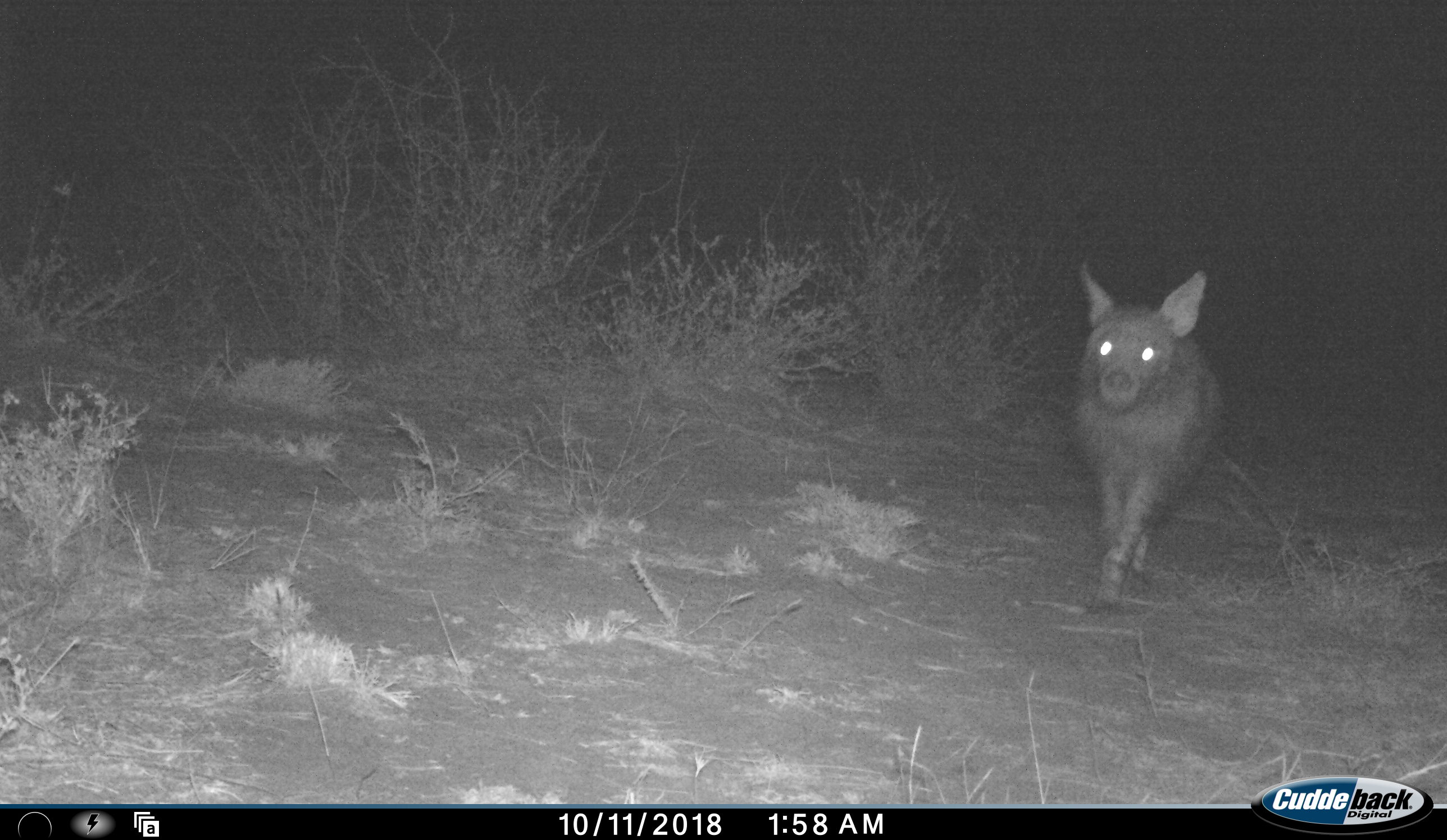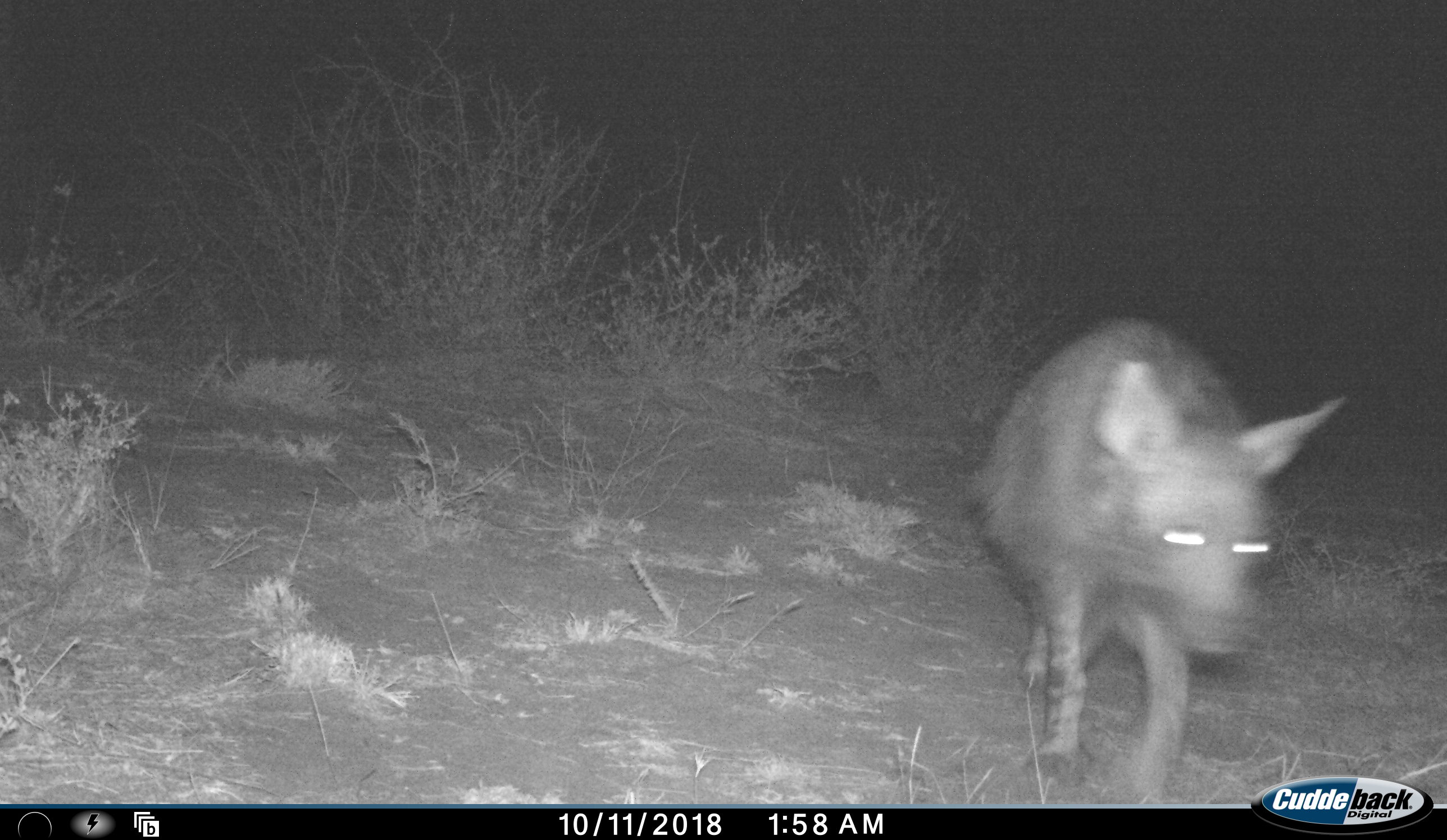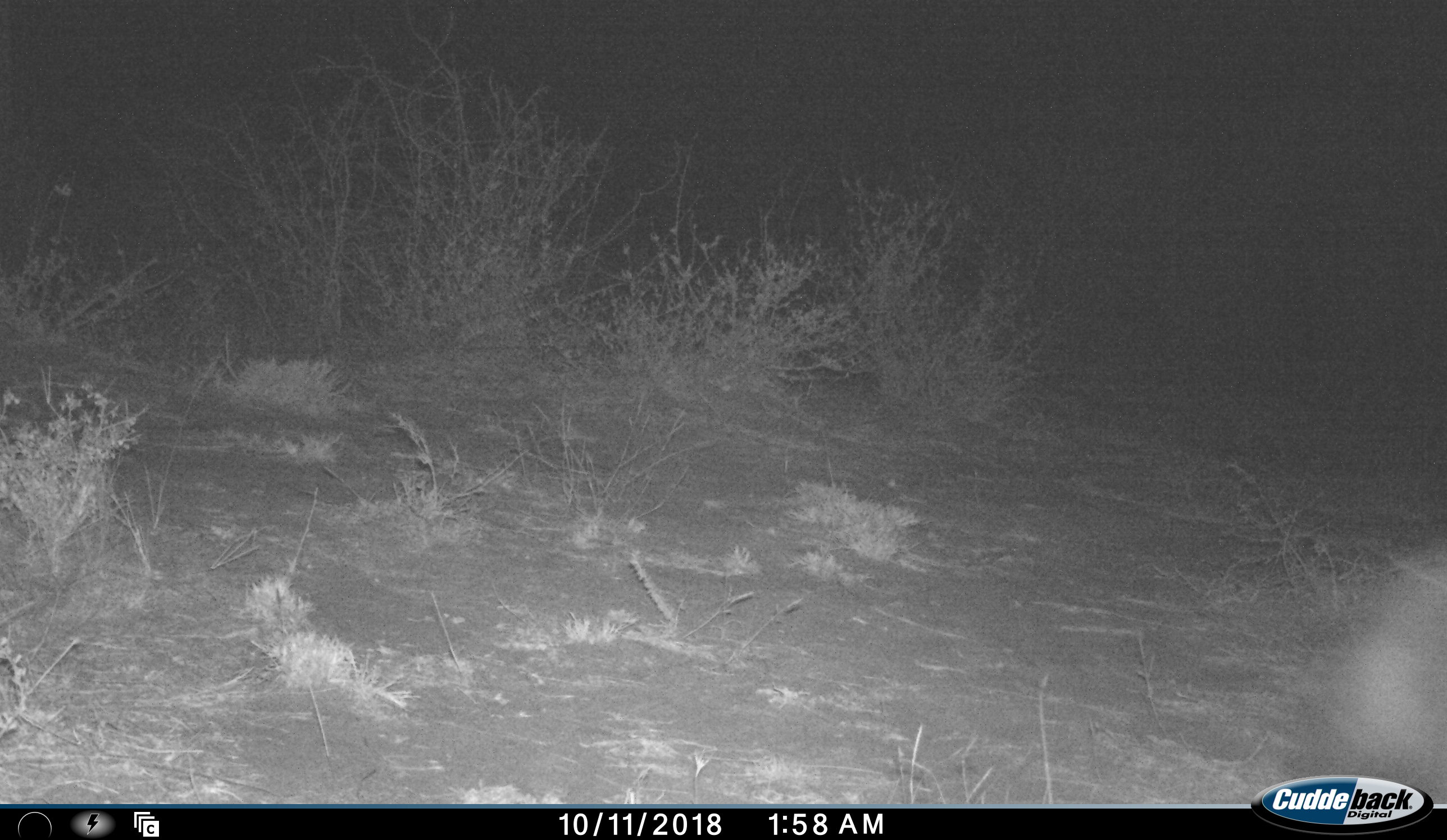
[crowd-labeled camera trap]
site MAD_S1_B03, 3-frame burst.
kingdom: Animalia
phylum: Chordata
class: Mammalia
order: Carnivora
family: Hyaenidae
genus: Parahyaena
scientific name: Parahyaena brunnea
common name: brown hyena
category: hyenabrown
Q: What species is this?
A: Hyenabrown (brown hyena) (Parahyaena brunnea).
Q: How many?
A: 1.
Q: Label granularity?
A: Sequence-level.